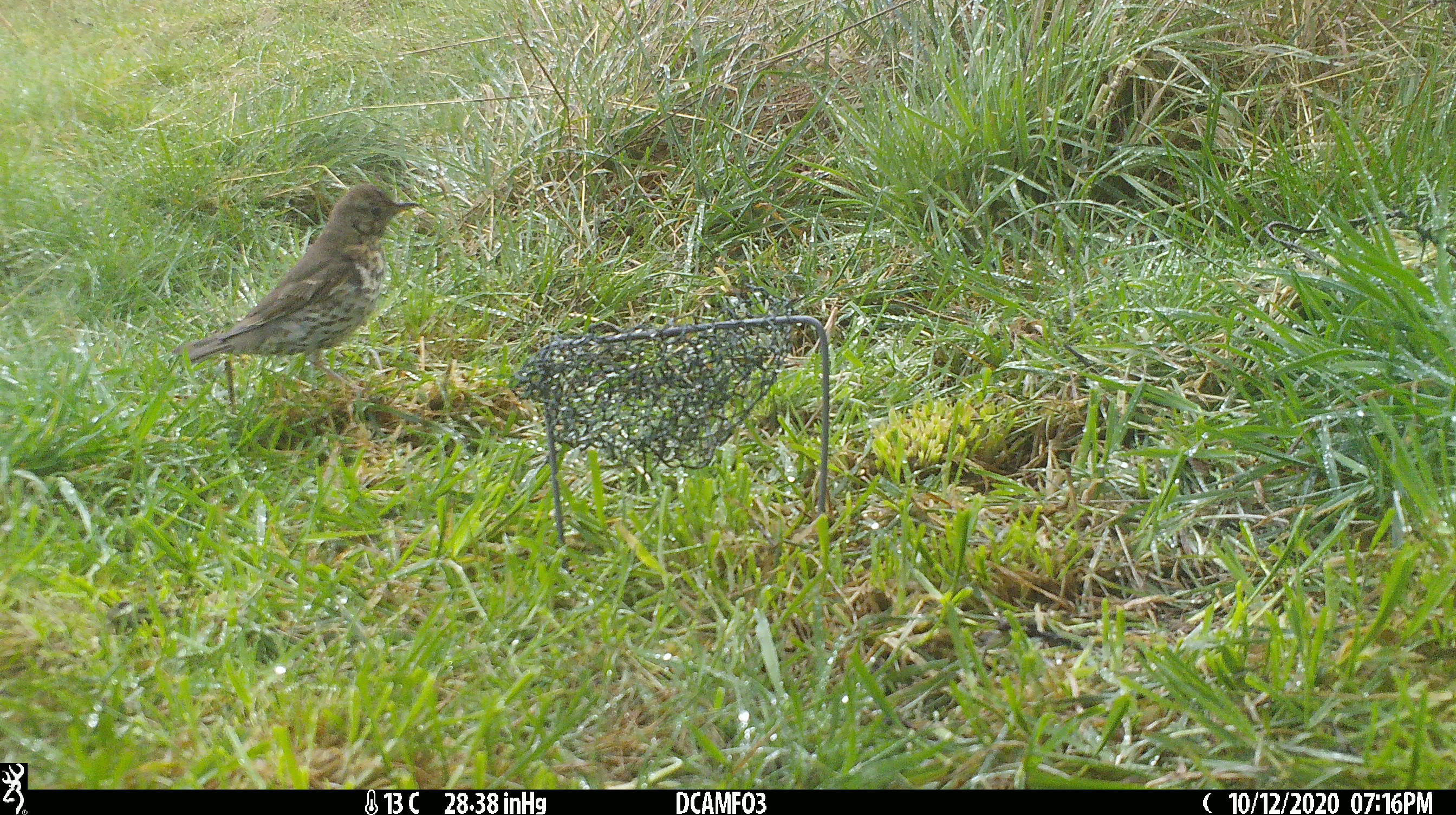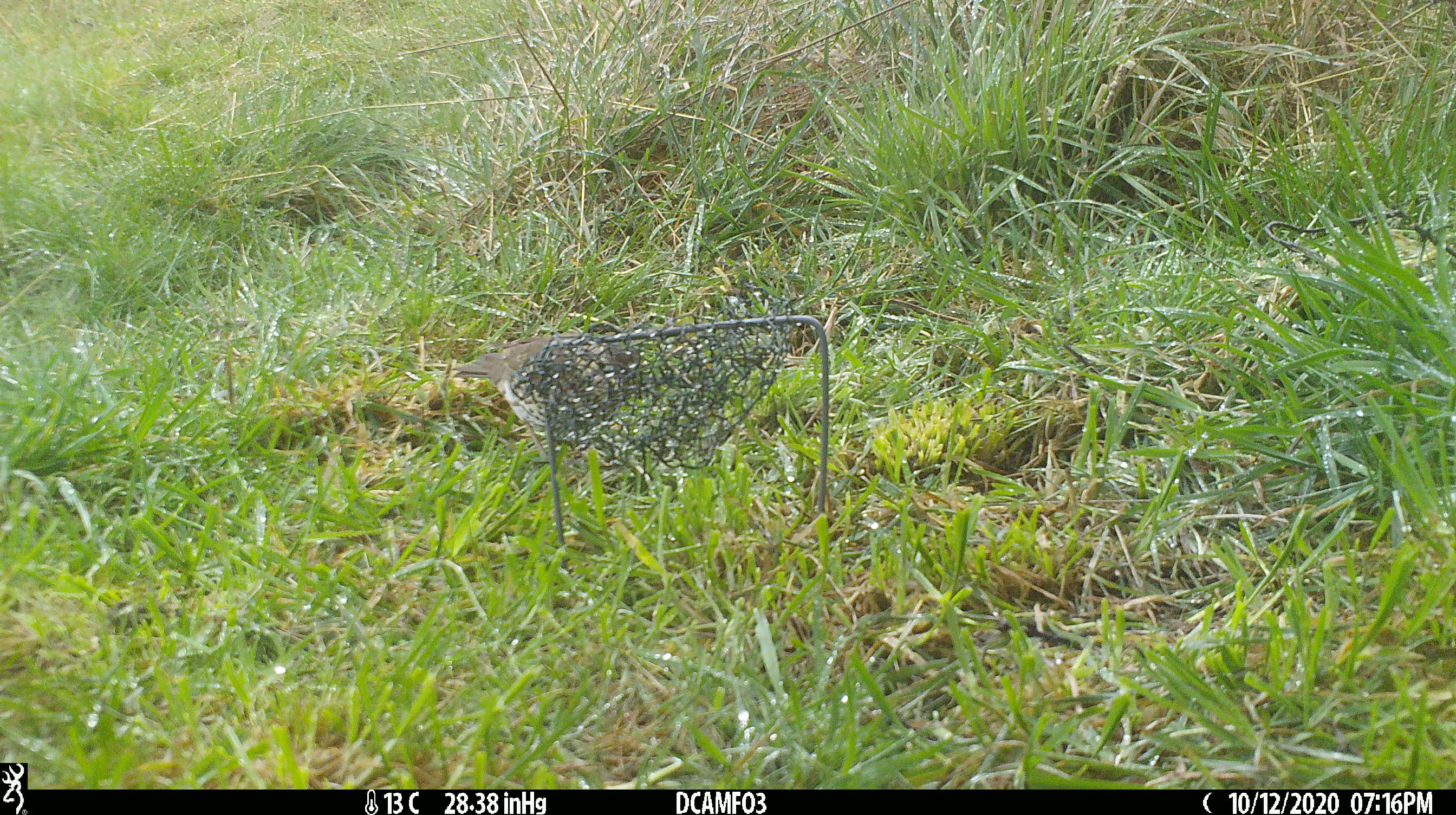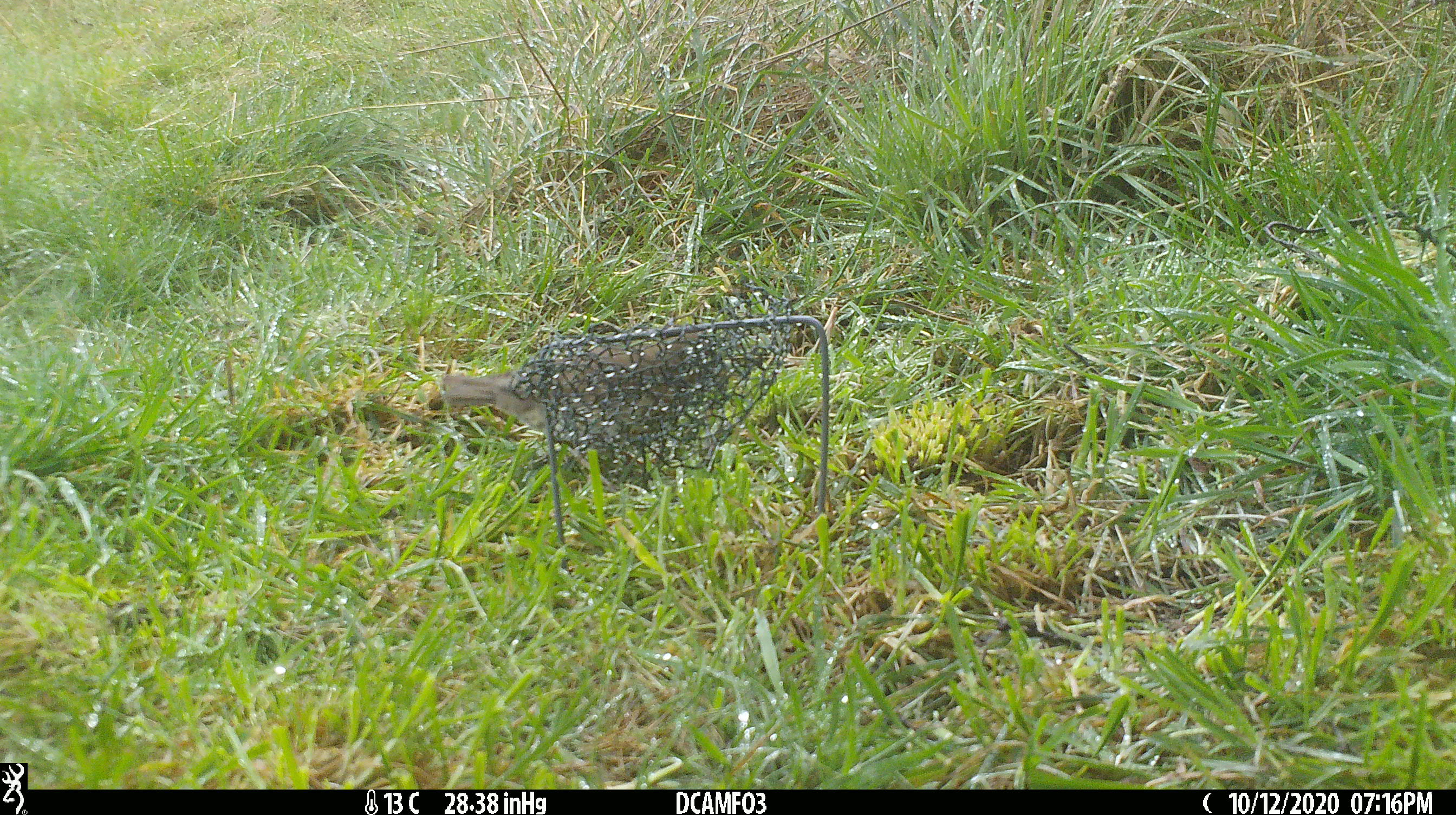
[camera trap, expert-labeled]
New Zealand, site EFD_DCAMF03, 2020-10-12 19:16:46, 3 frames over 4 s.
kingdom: Animalia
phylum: Chordata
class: Aves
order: Passeriformes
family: Turdidae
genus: Turdus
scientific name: Turdus philomelos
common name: song thrush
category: thrush